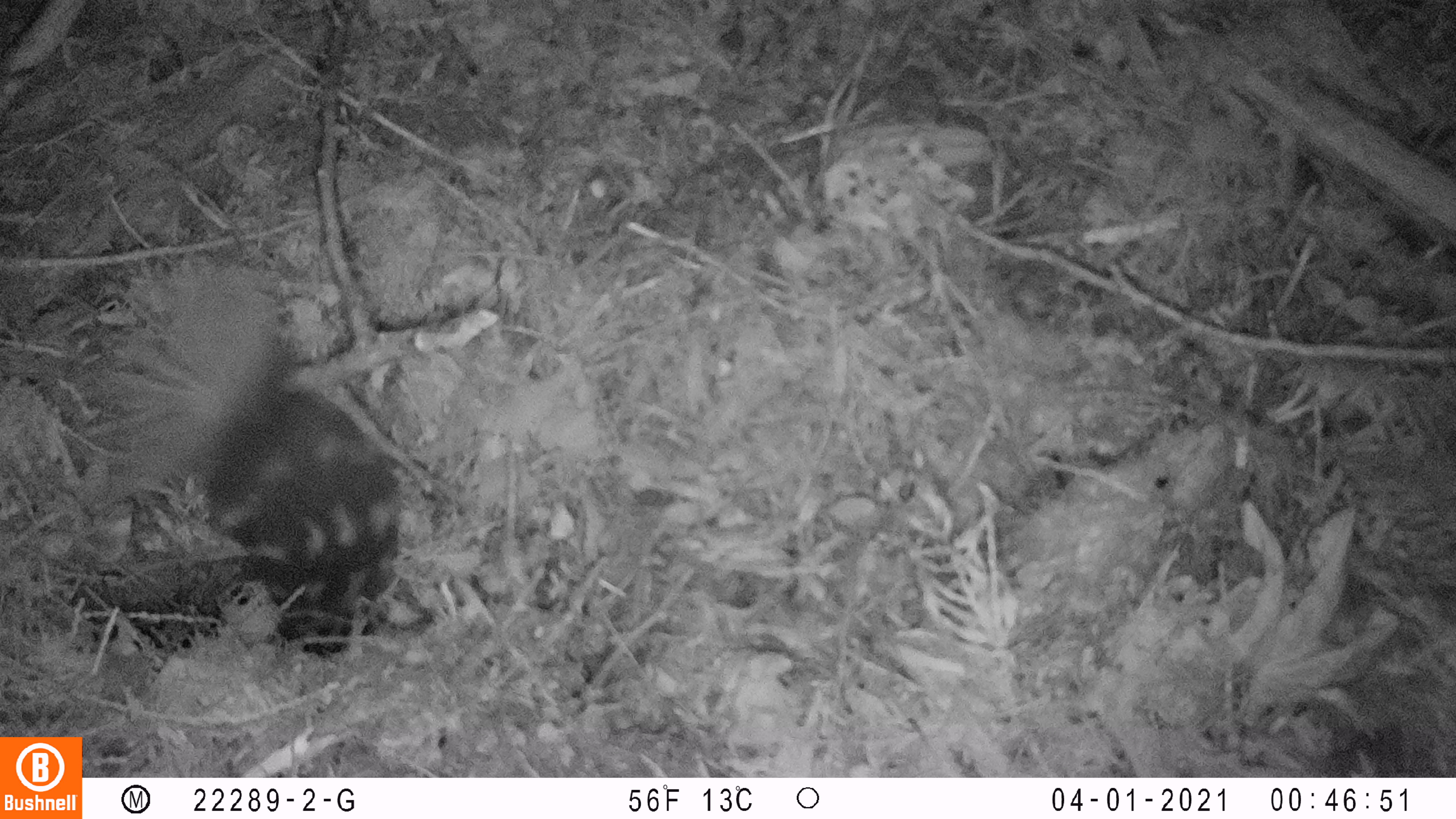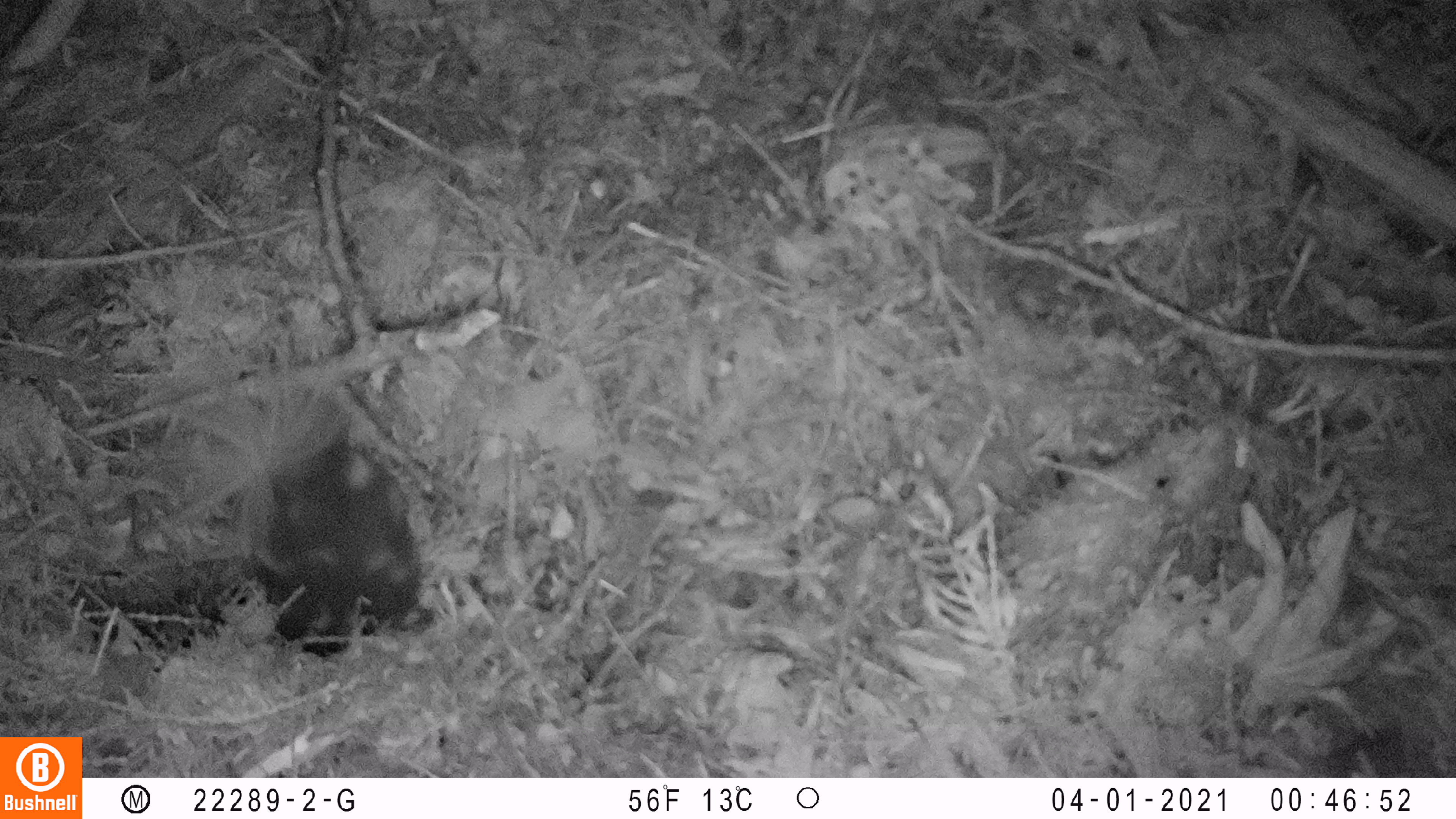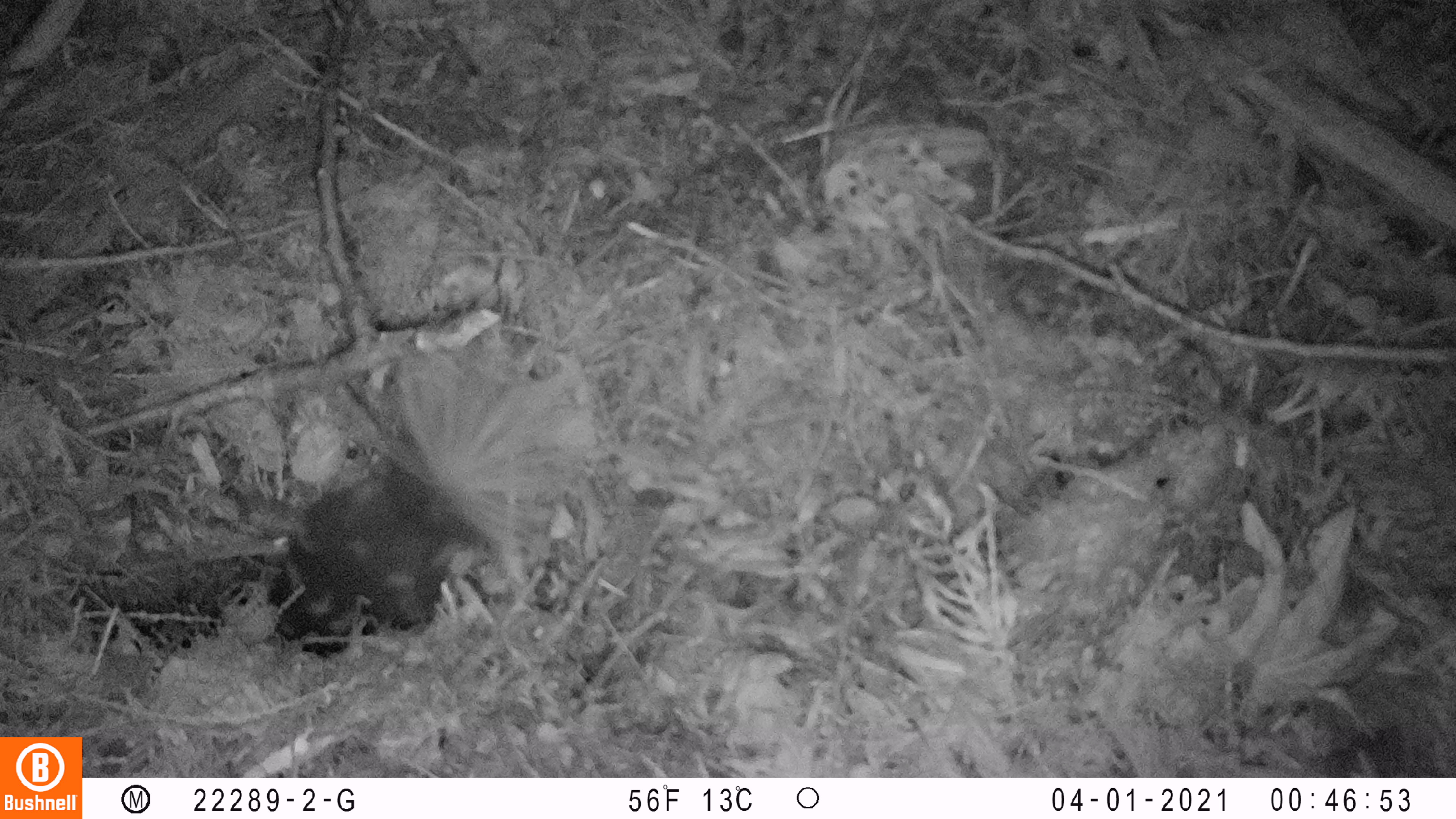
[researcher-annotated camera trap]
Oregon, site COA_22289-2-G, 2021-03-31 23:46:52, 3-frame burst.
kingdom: Animalia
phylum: Chordata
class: Mammalia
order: Carnivora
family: Mephitidae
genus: Spilogale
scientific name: Spilogale gracilis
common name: western spotted skunk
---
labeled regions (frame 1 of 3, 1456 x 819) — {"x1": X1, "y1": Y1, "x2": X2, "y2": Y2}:
western spotted skunk: {"x1": 104, "y1": 259, "x2": 409, "y2": 655}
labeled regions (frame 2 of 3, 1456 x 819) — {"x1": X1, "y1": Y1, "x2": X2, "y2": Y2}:
western spotted skunk: {"x1": 151, "y1": 335, "x2": 429, "y2": 665}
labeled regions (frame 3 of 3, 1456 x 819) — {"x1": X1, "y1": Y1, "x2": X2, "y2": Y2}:
western spotted skunk: {"x1": 260, "y1": 322, "x2": 599, "y2": 661}